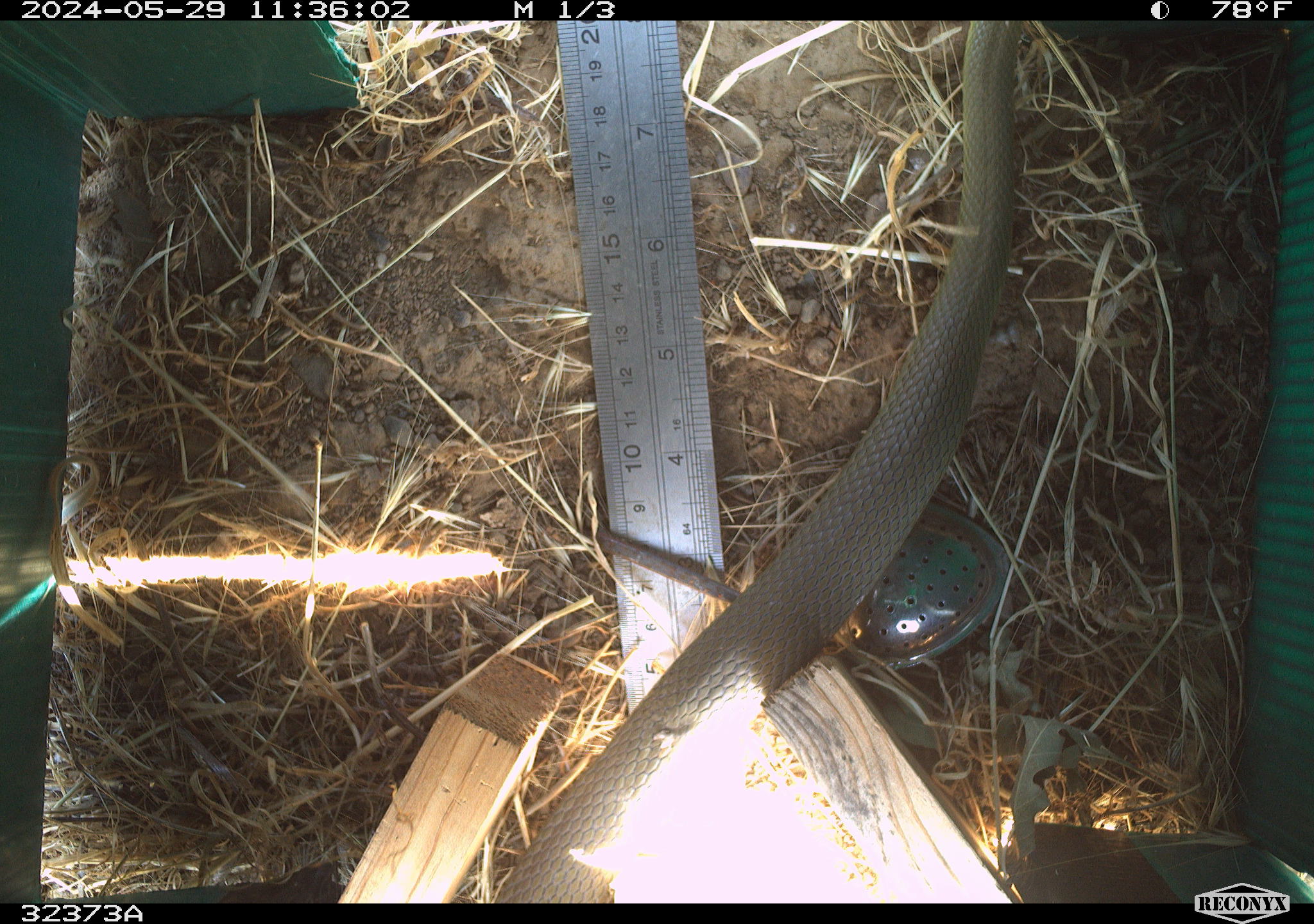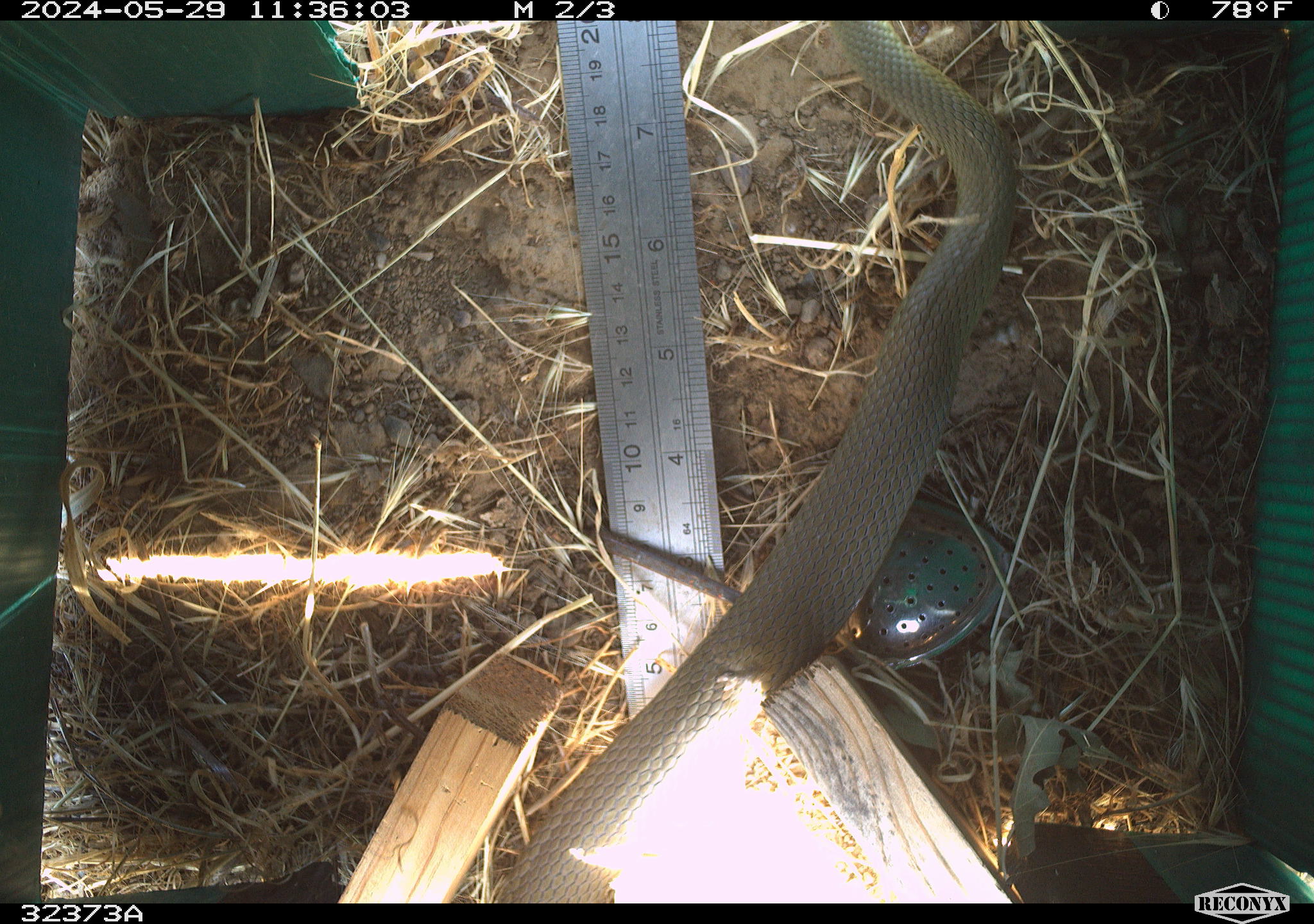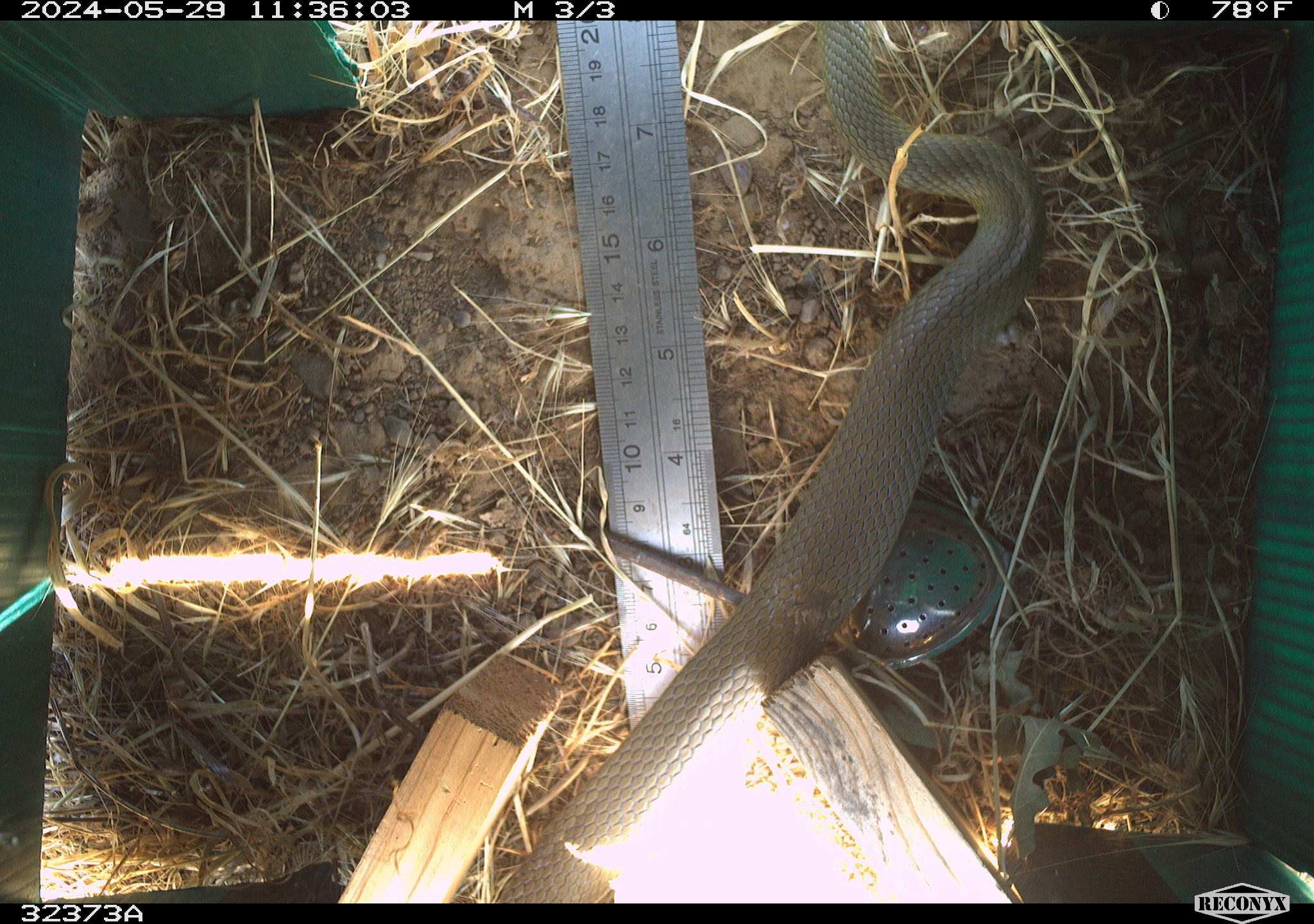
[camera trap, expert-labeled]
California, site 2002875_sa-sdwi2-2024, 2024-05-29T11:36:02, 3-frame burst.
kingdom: Animalia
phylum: Chordata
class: Reptilia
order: Squamata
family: Colubridae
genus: Coluber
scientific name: Coluber constrictor mormon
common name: western yellow-bellied racer